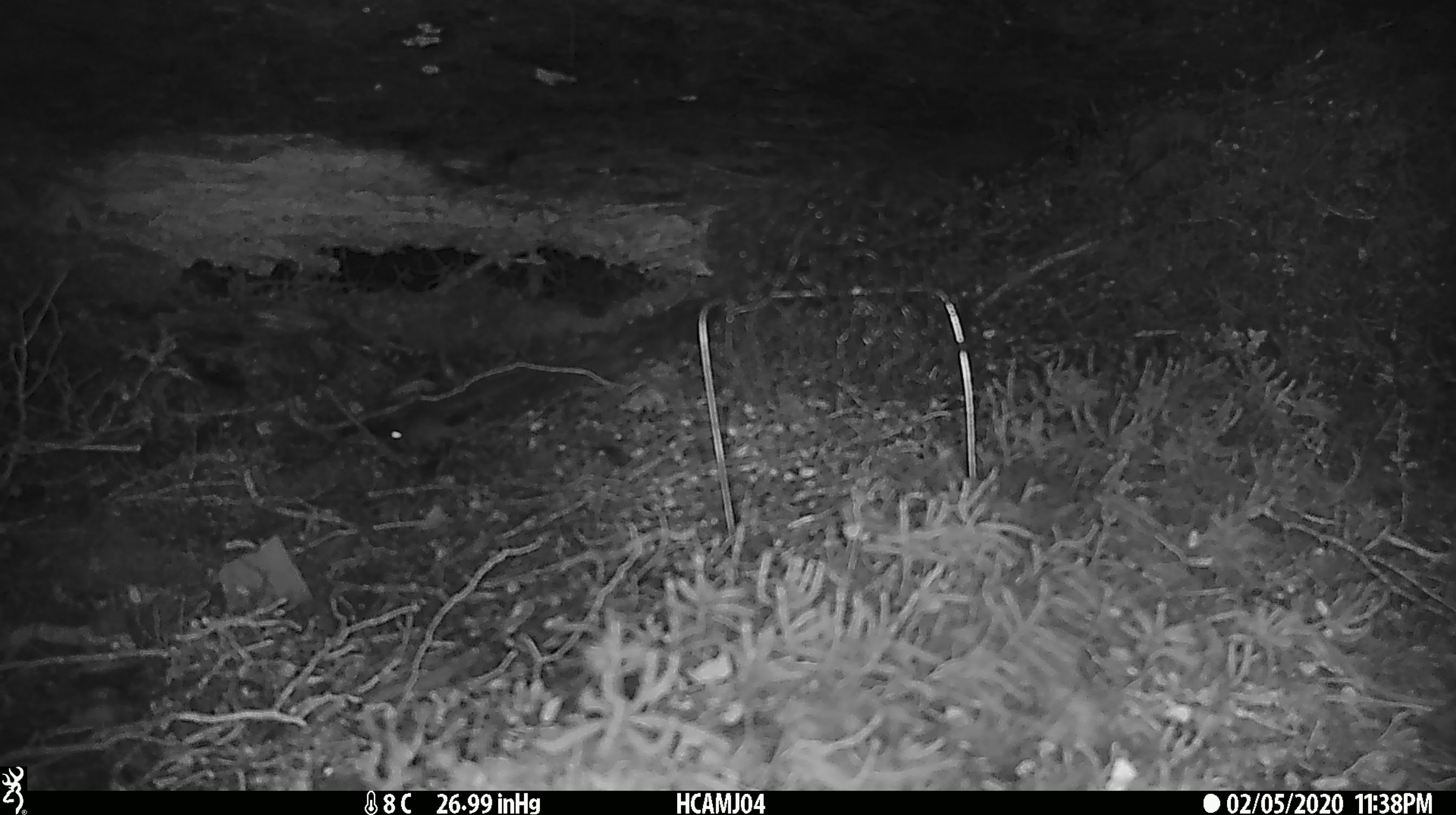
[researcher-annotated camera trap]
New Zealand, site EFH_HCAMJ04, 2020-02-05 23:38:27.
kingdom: Animalia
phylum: Chordata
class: Mammalia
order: Rodentia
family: Muridae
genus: Mus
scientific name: Mus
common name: mouse